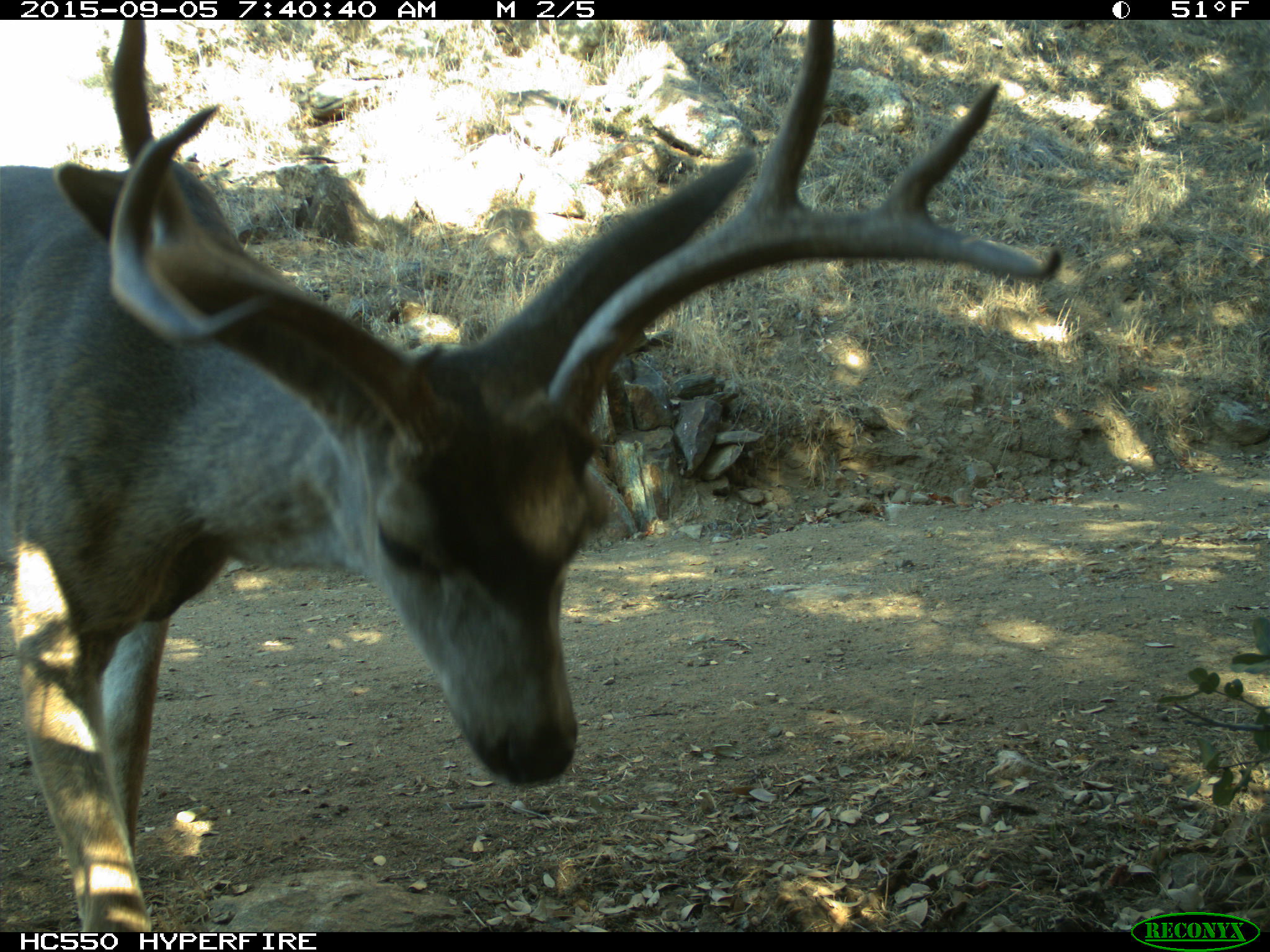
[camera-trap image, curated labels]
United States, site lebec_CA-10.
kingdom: Animalia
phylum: Chordata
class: Mammalia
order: Artiodactyla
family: Cervidae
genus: Odocoileus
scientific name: Odocoileus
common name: deer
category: unidentified deer